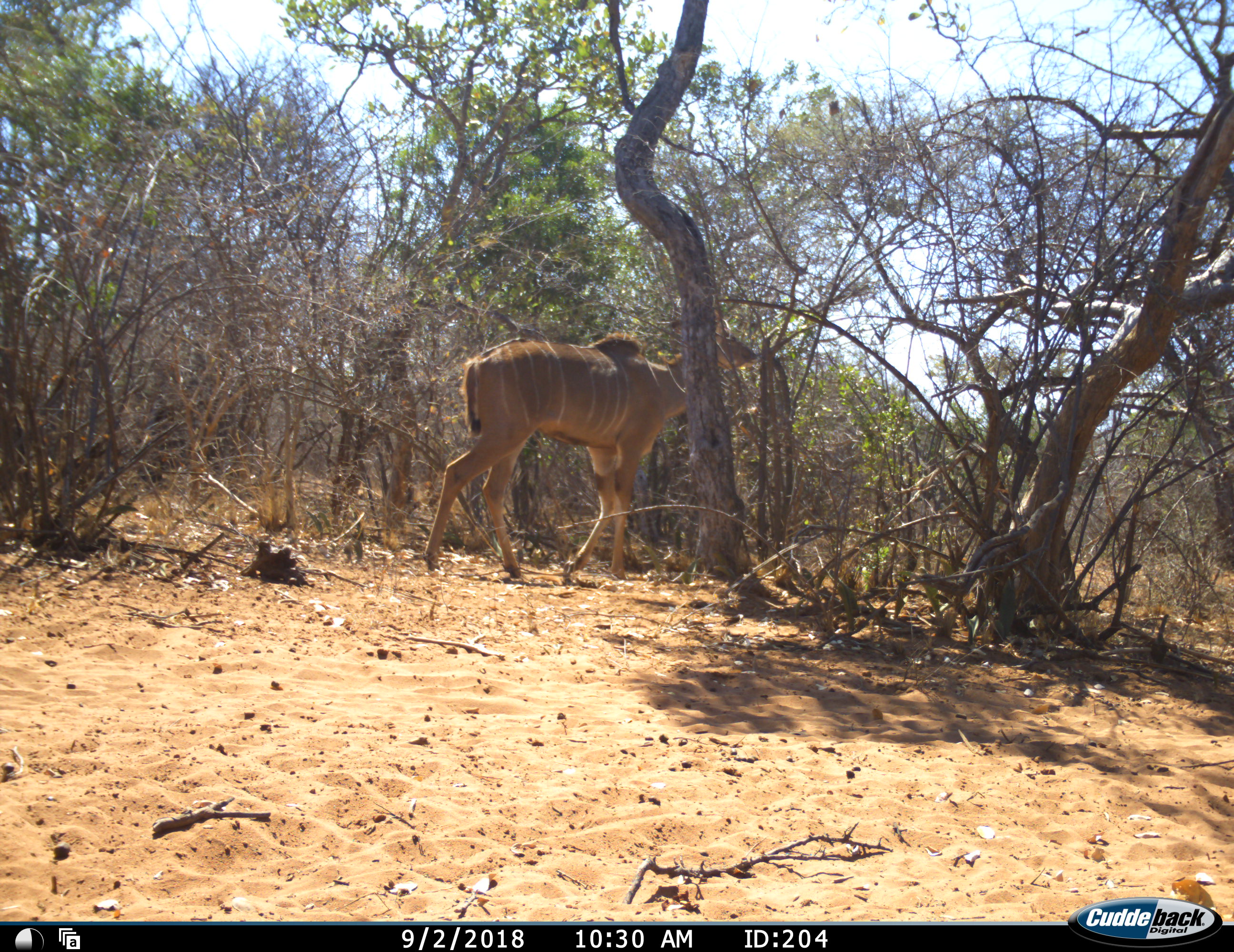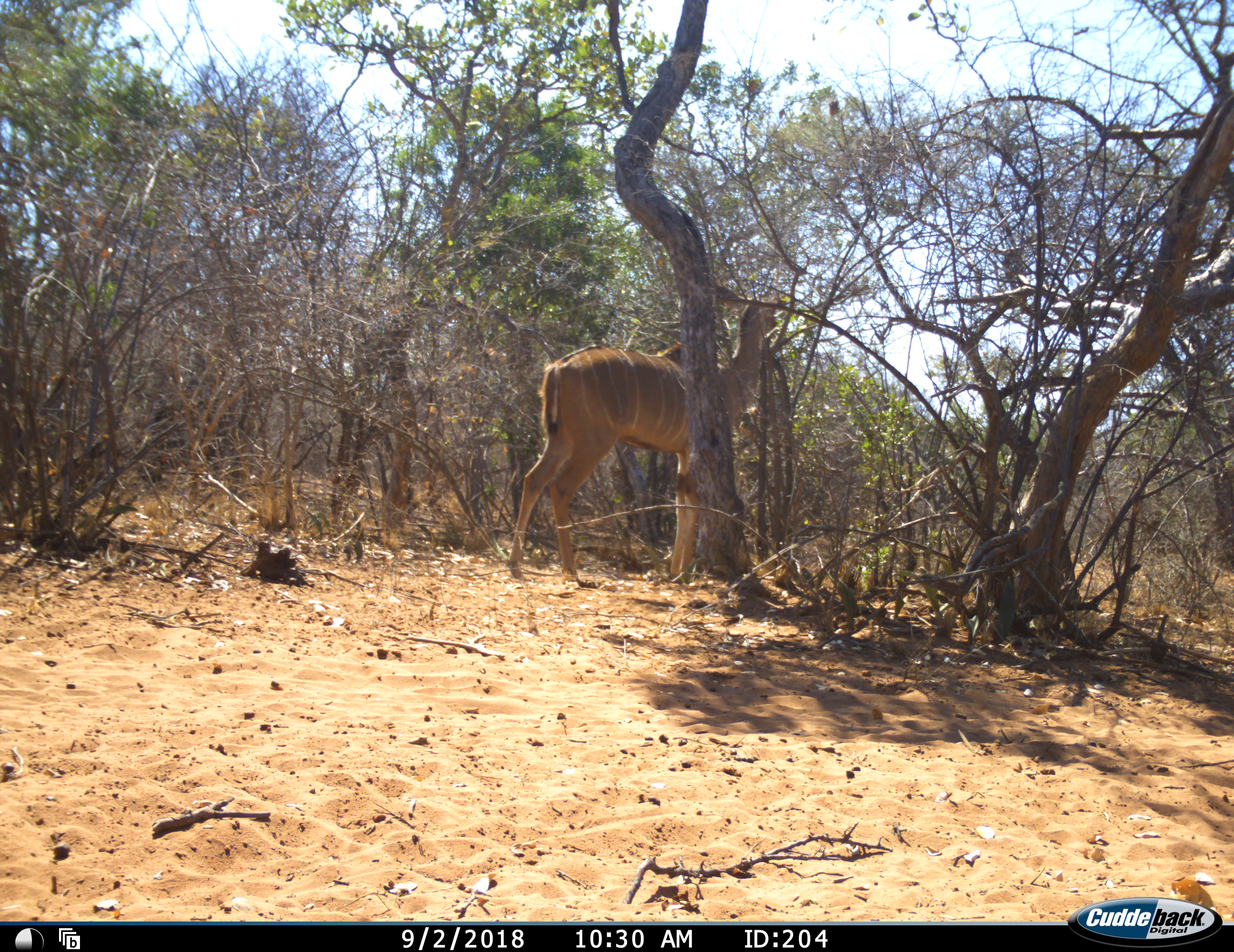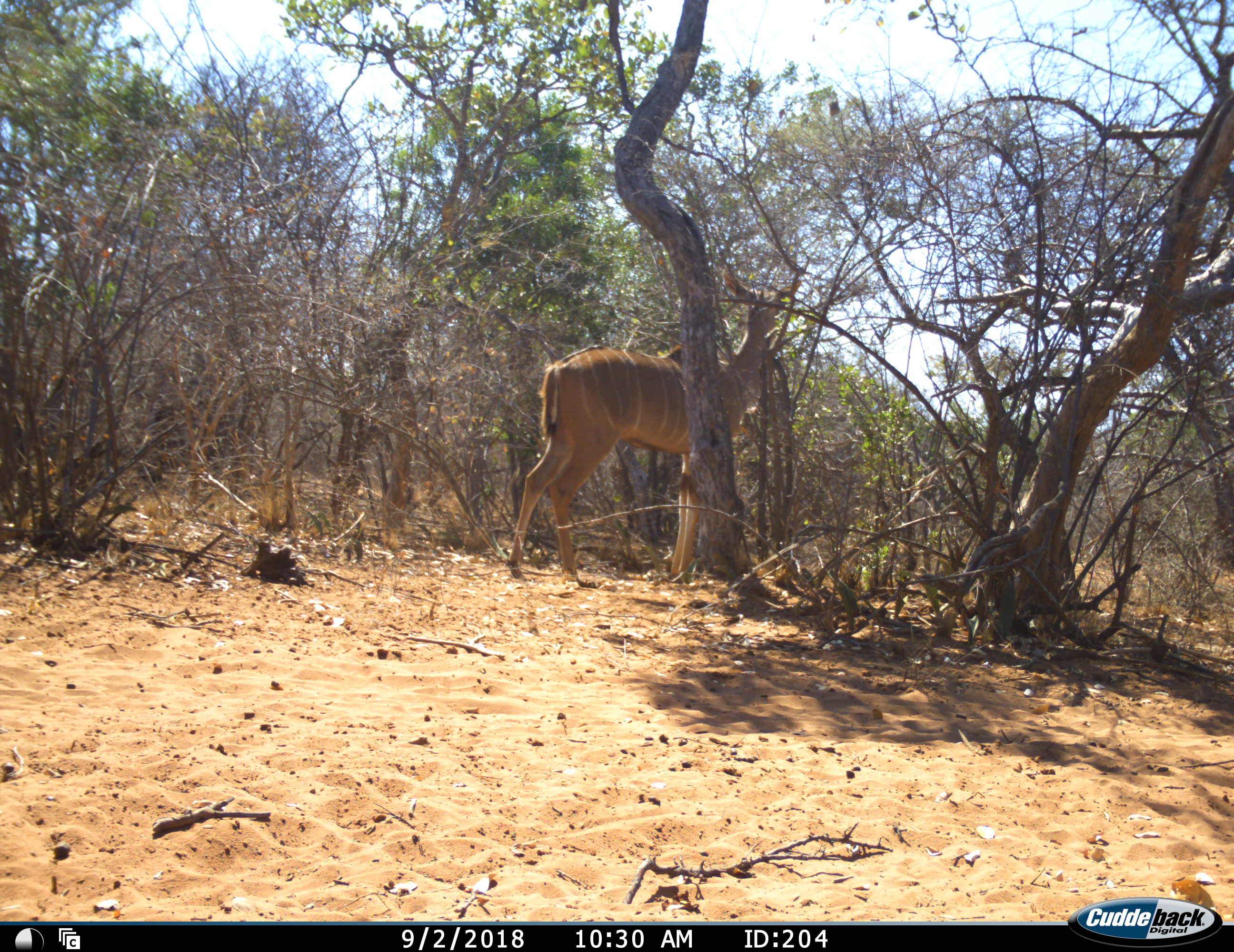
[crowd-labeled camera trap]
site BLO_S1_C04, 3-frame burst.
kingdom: Animalia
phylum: Chordata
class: Mammalia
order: Artiodactyla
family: Bovidae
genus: Tragelaphus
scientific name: Tragelaphus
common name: kudu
Kudu (Tragelaphus), count 1. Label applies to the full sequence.